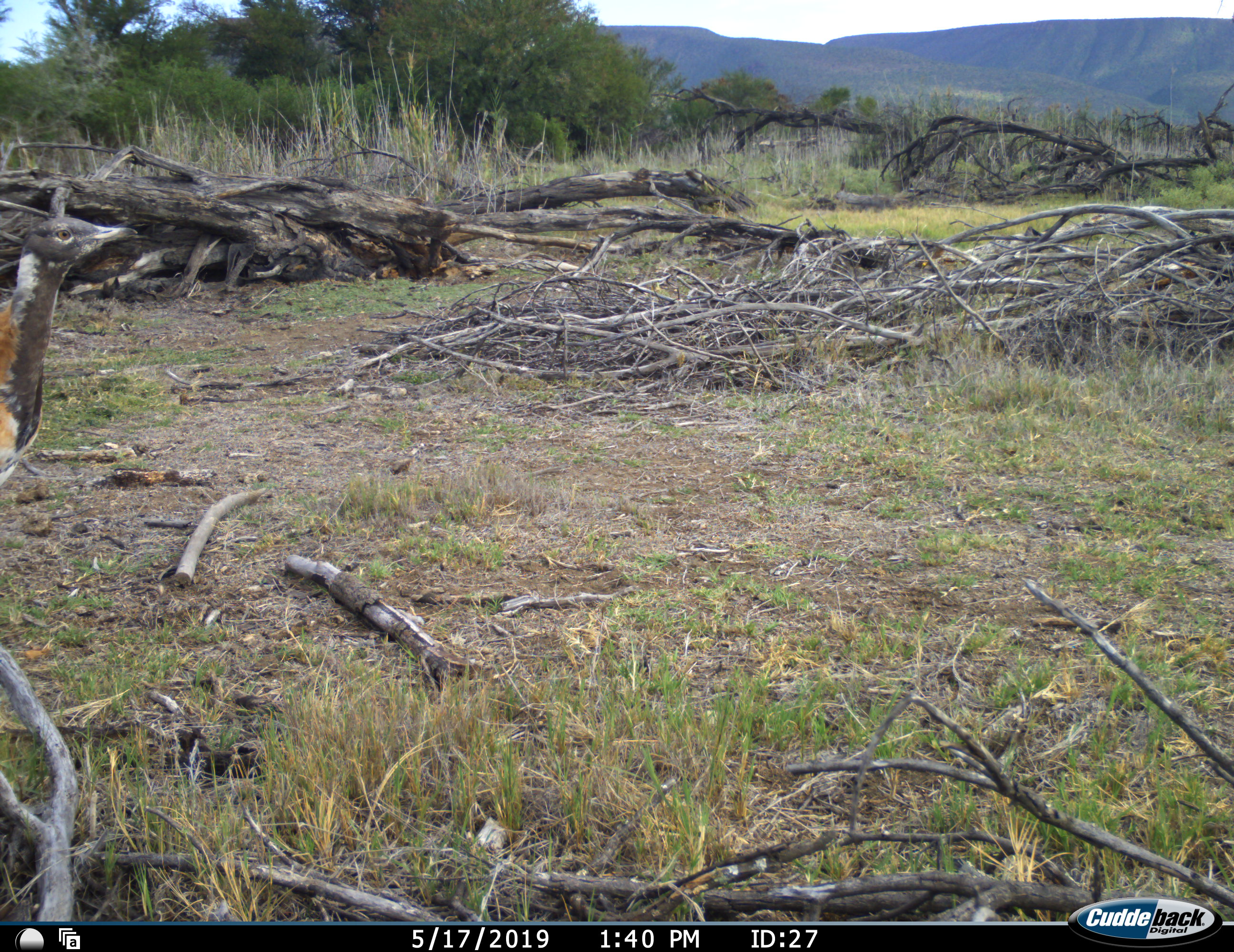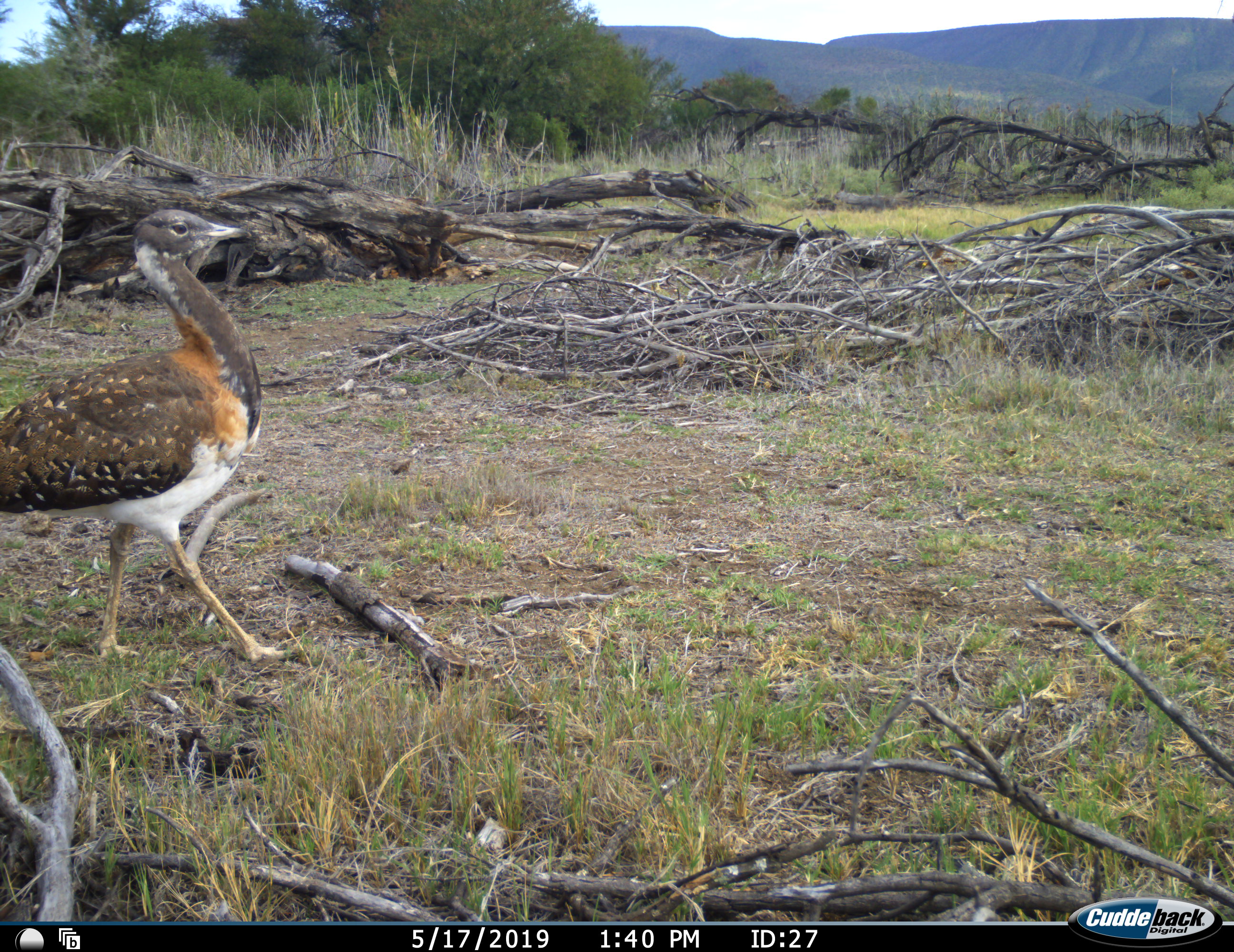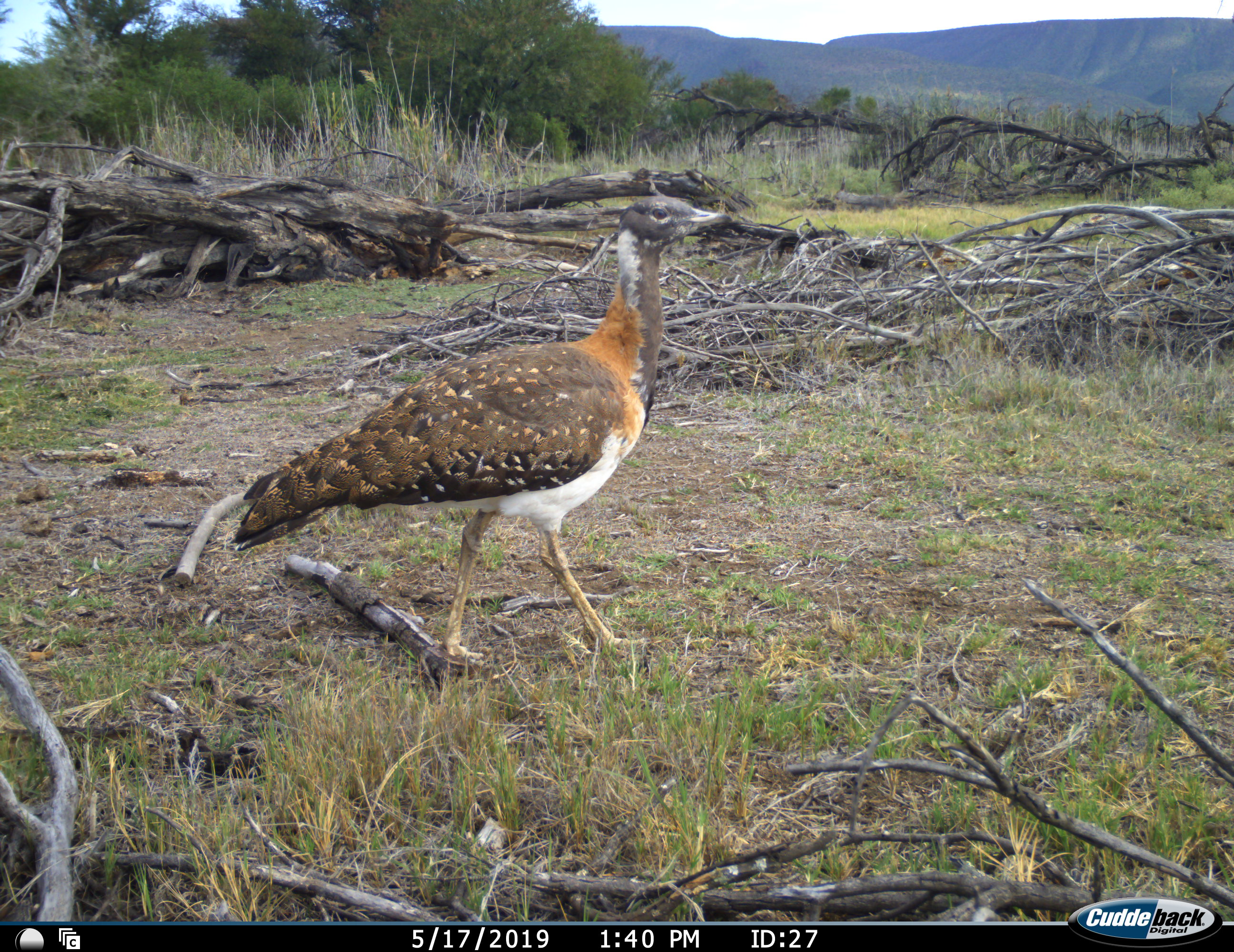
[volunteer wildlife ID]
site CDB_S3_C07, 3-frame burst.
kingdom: Animalia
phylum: Chordata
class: Aves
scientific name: Aves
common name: bird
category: birdother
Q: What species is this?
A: Birdother (bird) (Aves).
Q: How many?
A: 1.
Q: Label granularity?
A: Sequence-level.